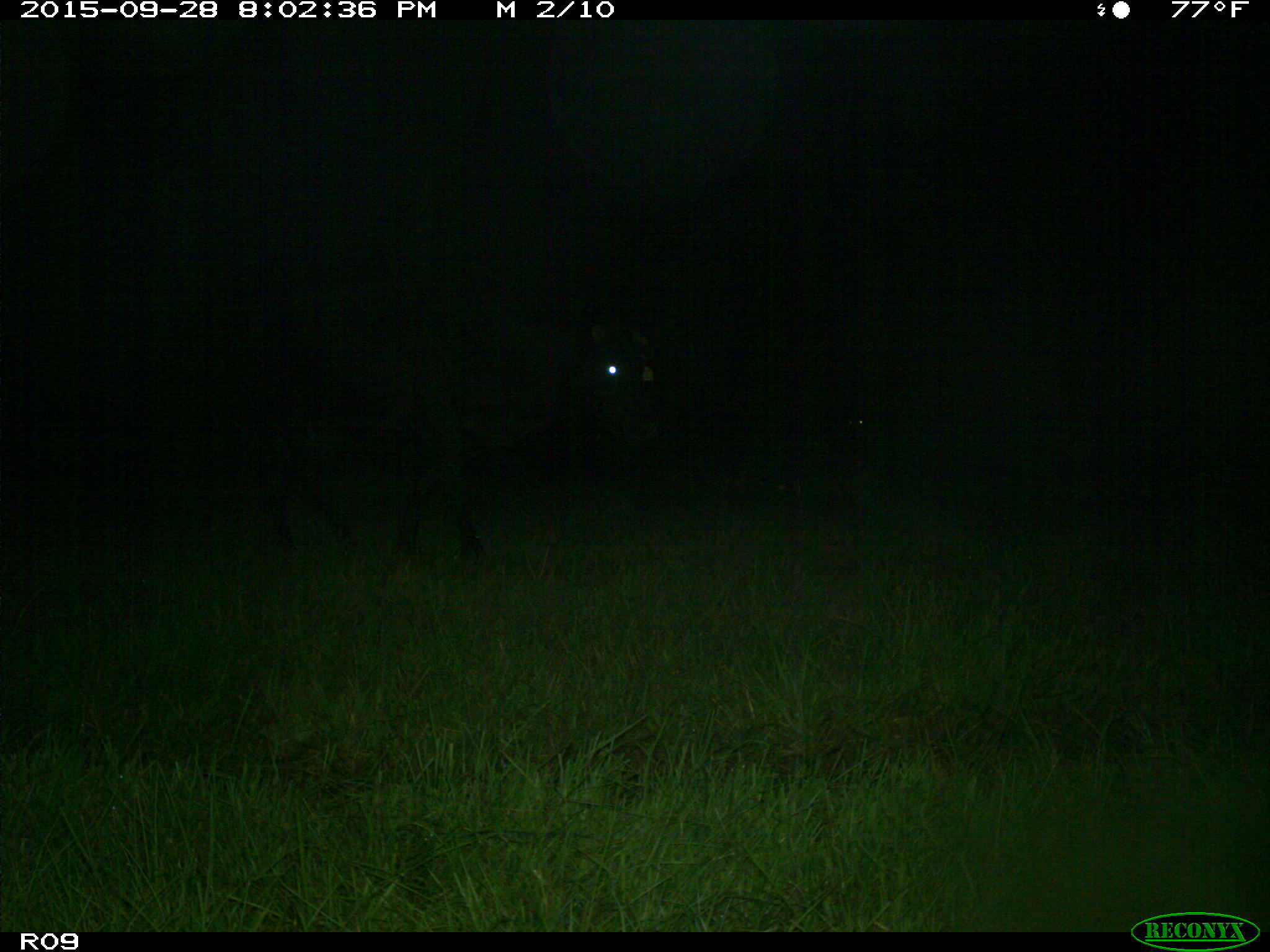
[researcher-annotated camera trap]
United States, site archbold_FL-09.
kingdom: Animalia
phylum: Chordata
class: Mammalia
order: Artiodactyla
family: Bovidae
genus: Bos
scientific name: Bos taurus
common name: domestic cow